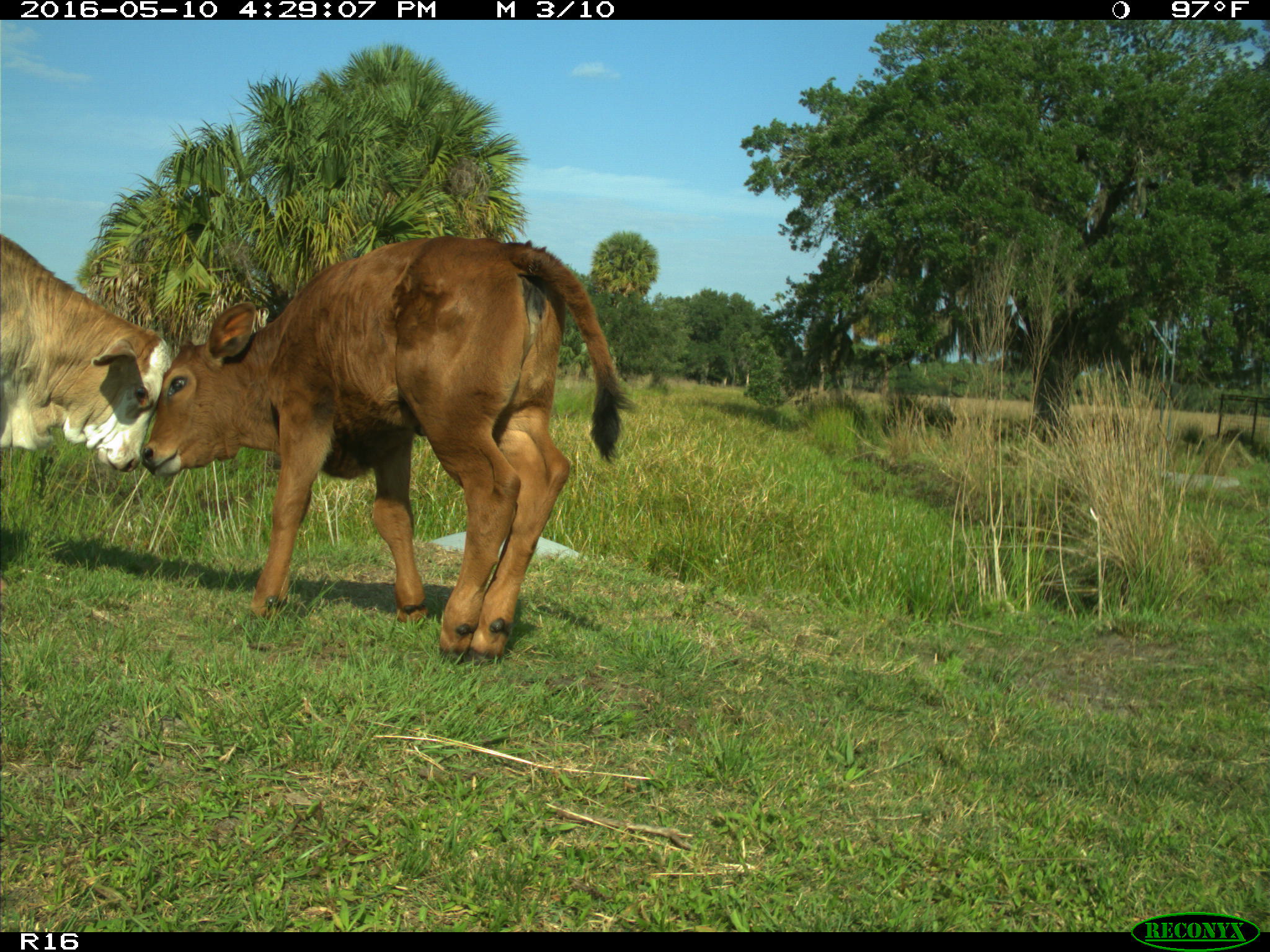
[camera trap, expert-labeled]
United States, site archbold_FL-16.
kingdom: Animalia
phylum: Chordata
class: Mammalia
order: Artiodactyla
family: Bovidae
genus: Bos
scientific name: Bos taurus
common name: domestic cow